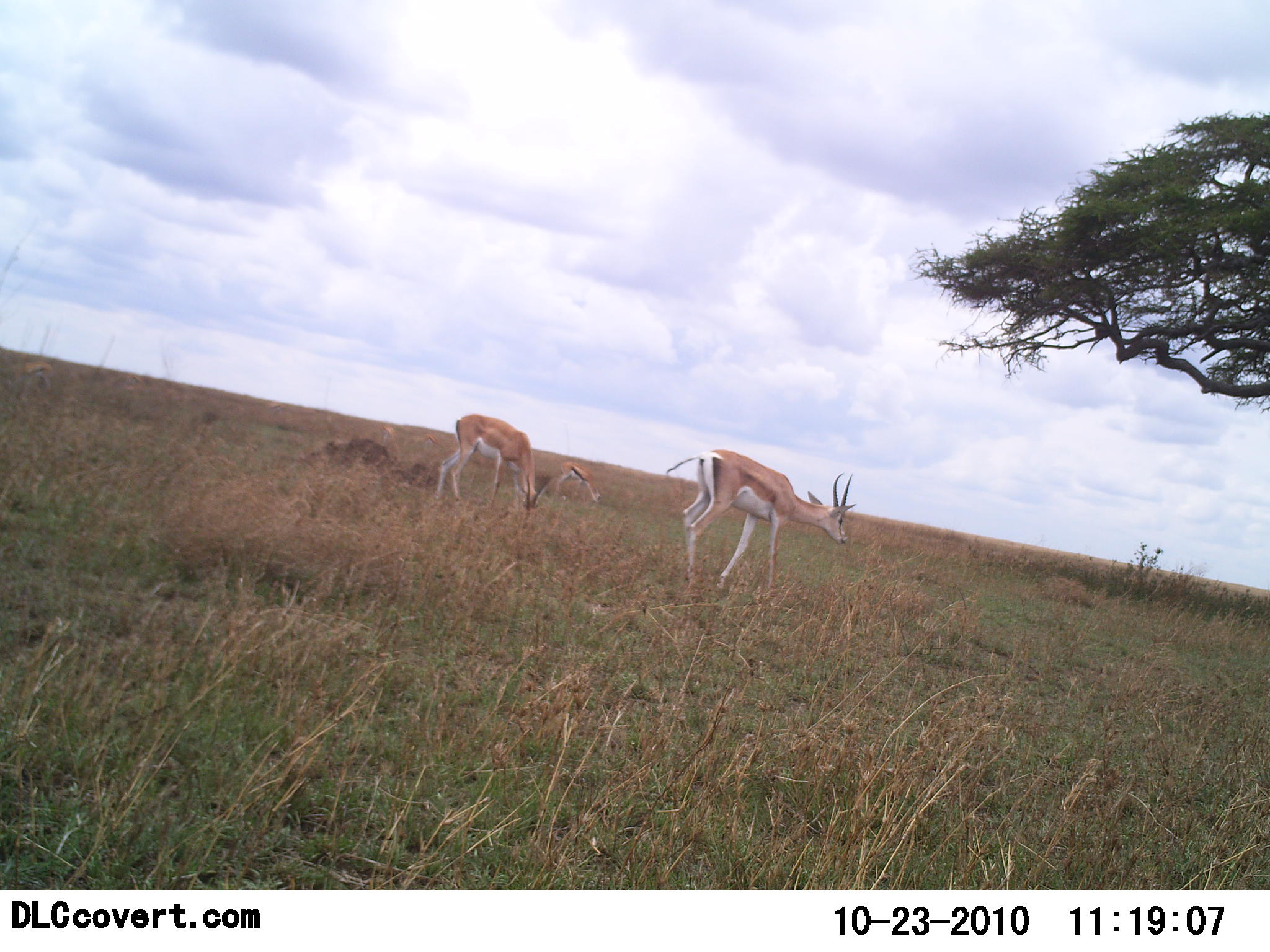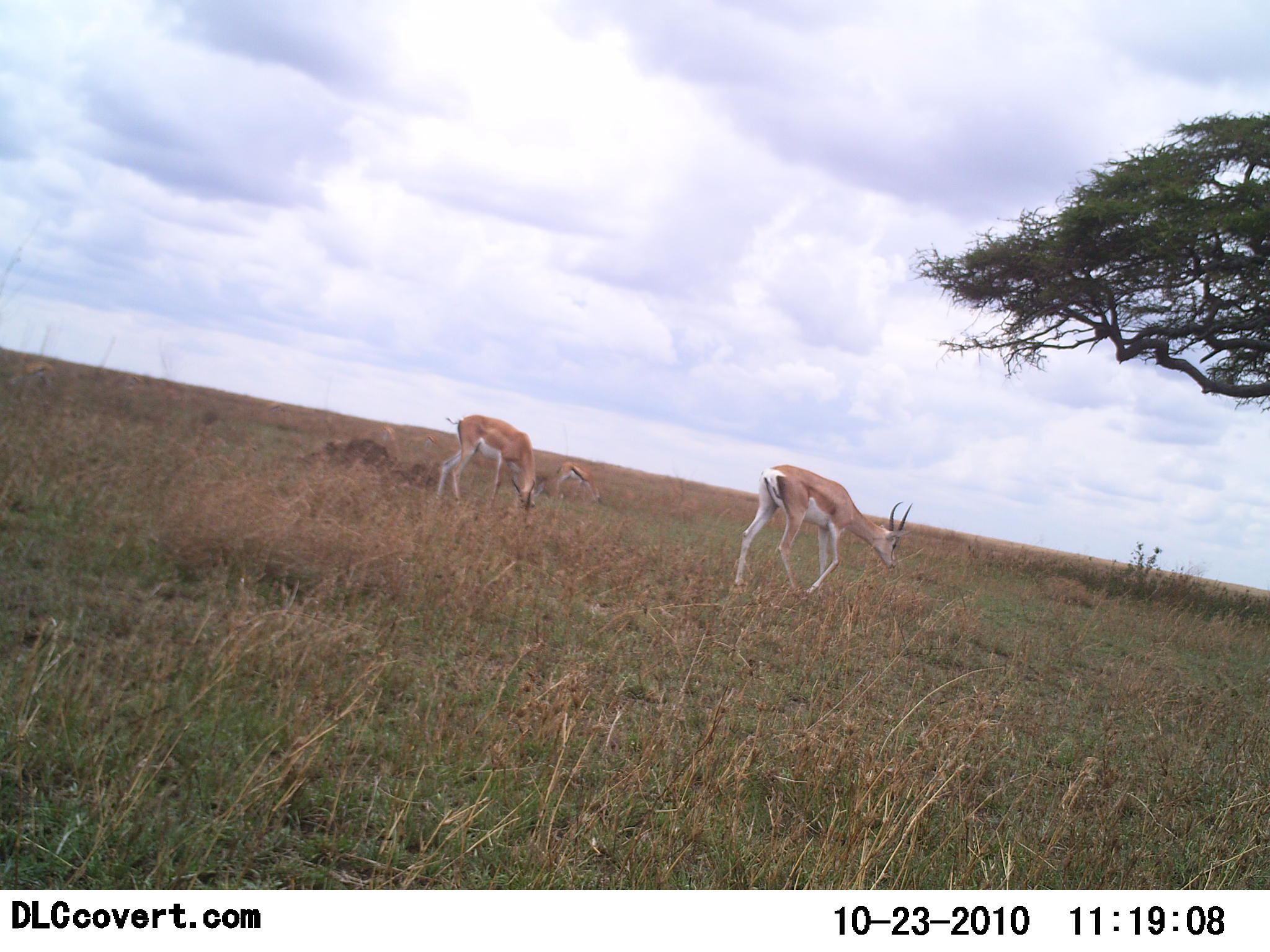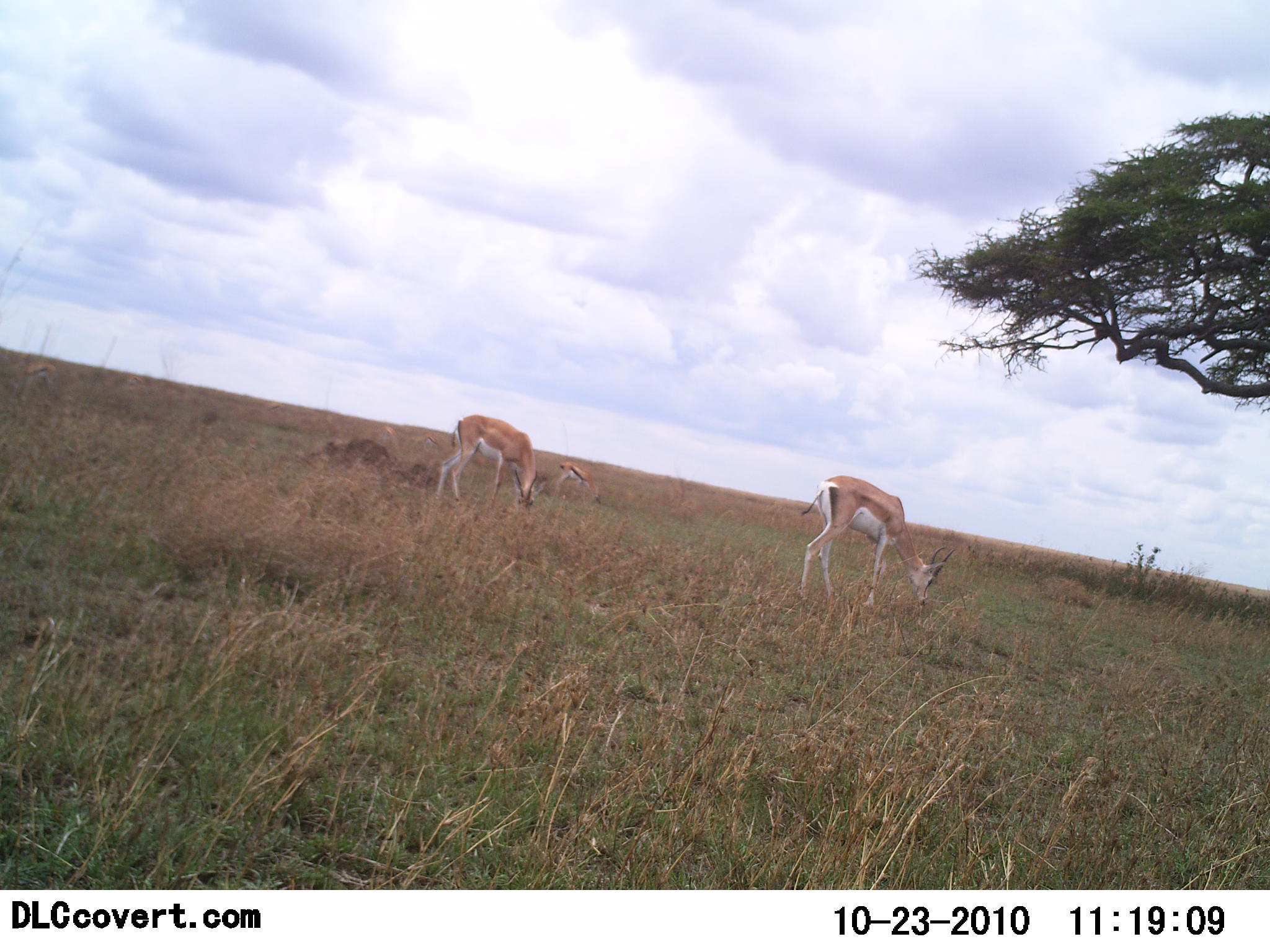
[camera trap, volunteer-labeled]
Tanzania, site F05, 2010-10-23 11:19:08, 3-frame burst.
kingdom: Animalia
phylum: Chordata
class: Mammalia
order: Artiodactyla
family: Bovidae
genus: Nanger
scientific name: Nanger granti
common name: grant's gazelle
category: gazellegrants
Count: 2.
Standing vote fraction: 26%.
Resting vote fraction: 0%.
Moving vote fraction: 47%.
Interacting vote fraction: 0%.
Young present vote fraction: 0%.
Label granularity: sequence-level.